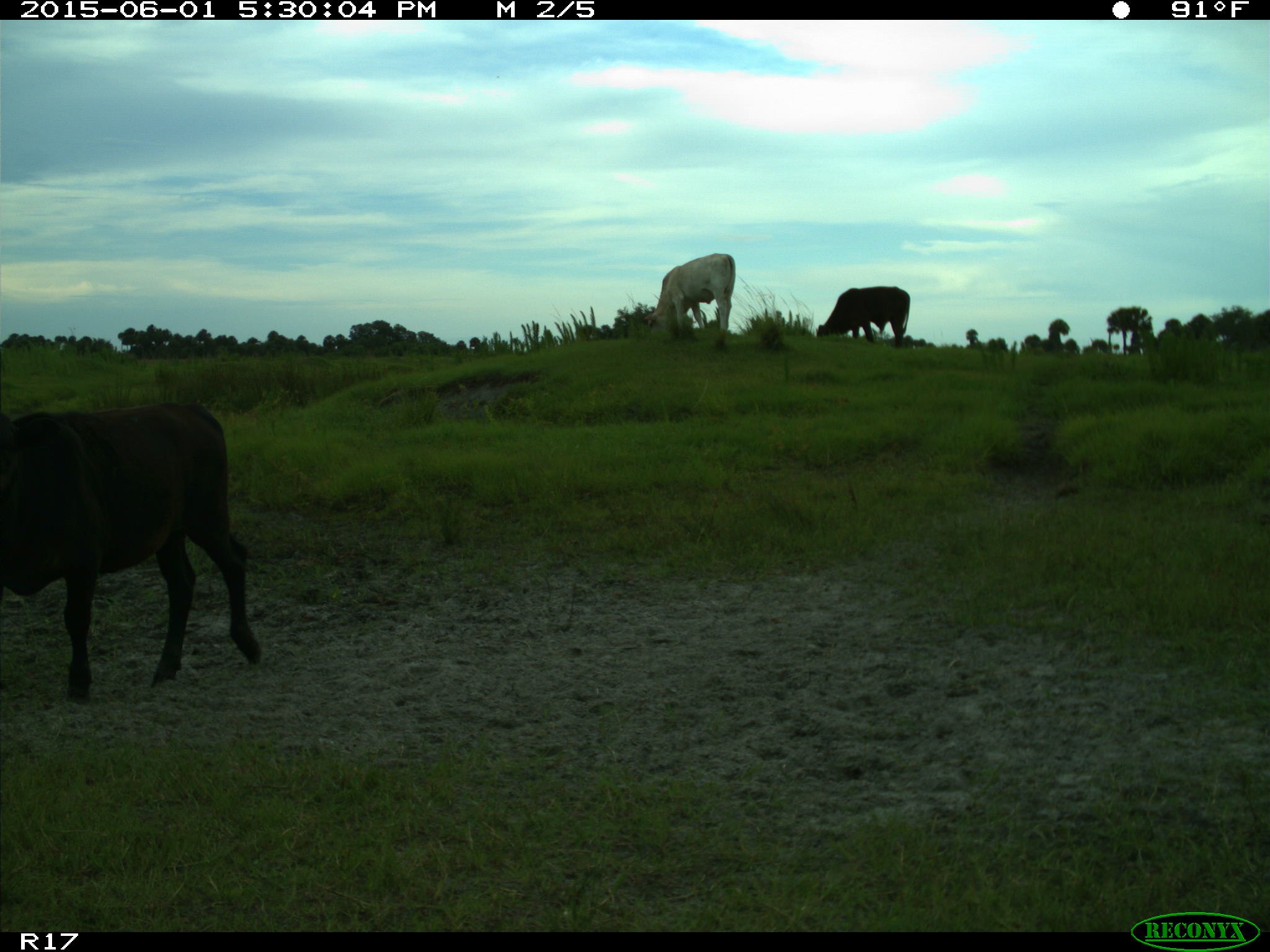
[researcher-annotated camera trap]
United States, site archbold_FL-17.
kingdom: Animalia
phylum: Chordata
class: Mammalia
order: Artiodactyla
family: Bovidae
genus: Bos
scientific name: Bos taurus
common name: domestic cow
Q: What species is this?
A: Bos taurus (domestic cow).